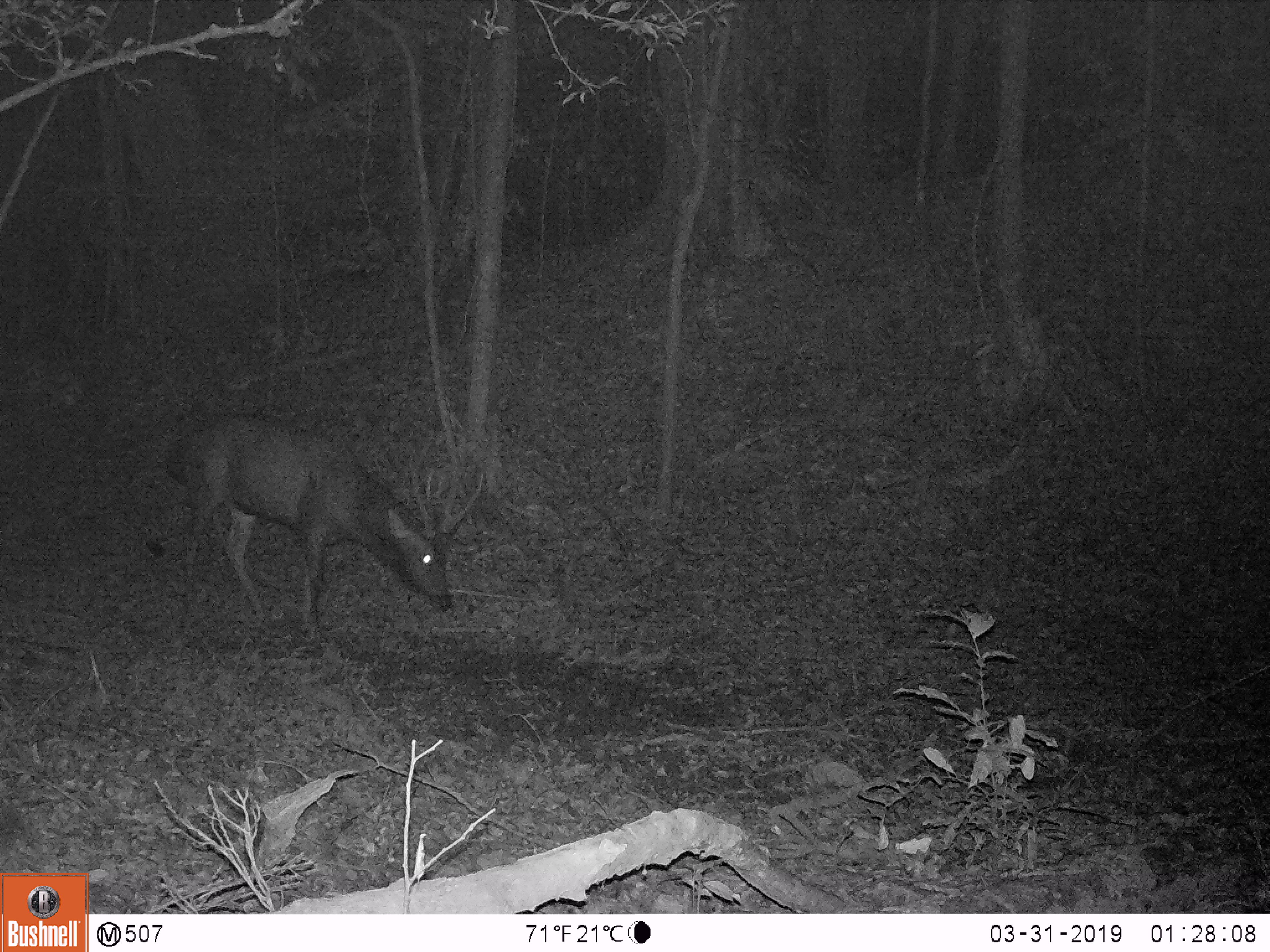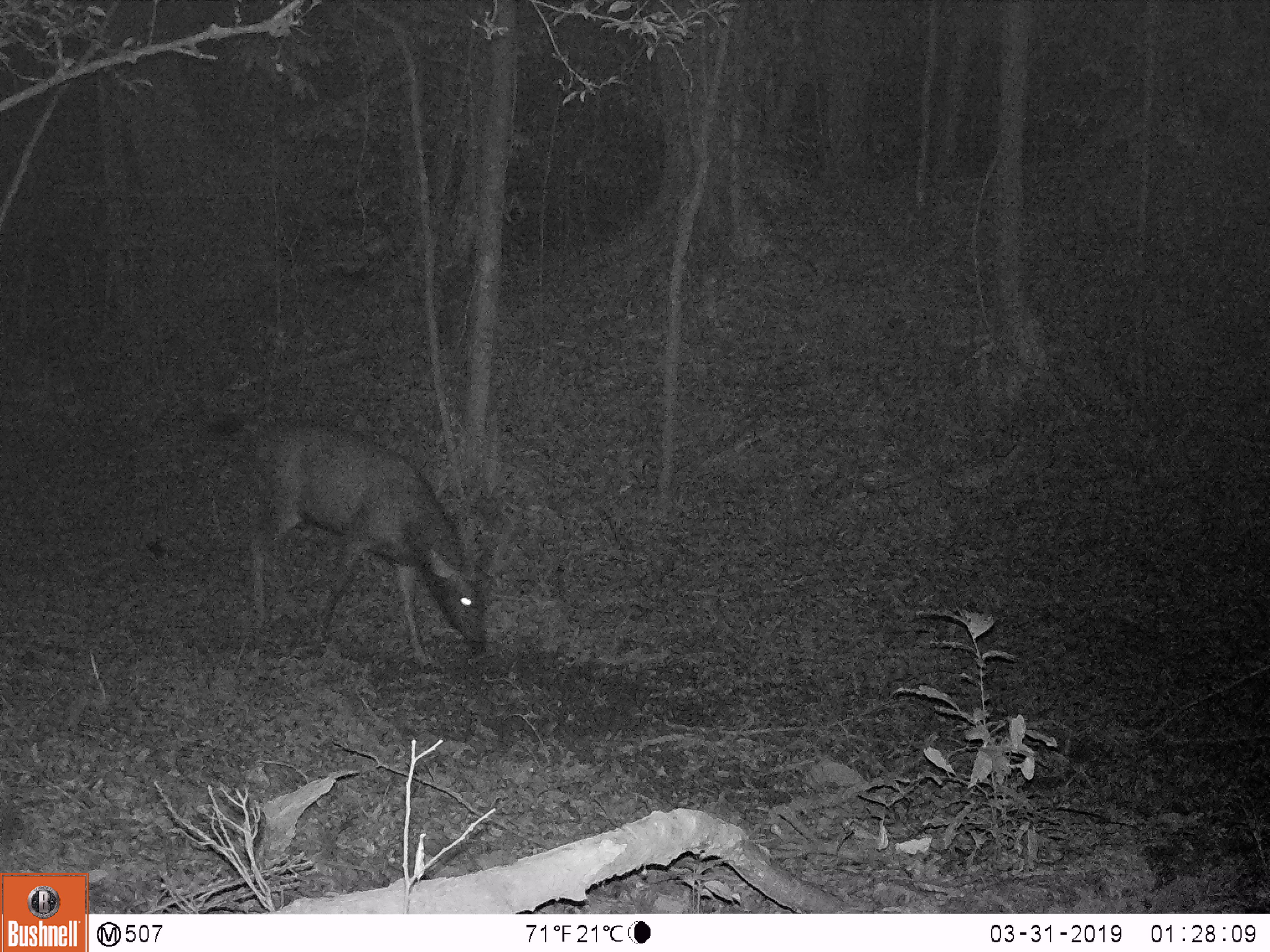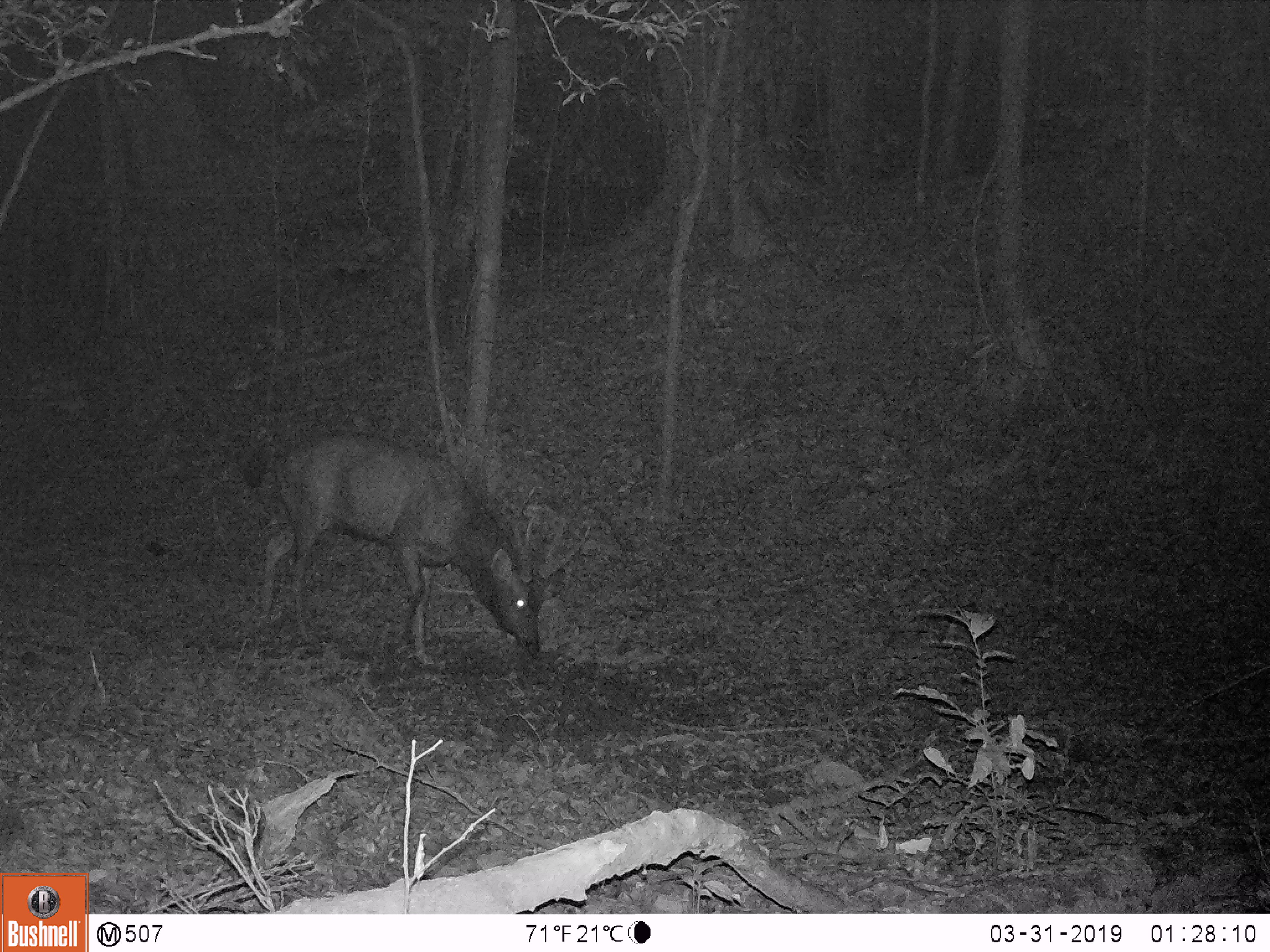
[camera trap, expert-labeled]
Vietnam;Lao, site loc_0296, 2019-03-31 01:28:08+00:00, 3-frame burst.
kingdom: Animalia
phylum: Chordata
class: Mammalia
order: Artiodactyla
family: Cervidae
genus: Rusa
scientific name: Rusa unicolor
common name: sambar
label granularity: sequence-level